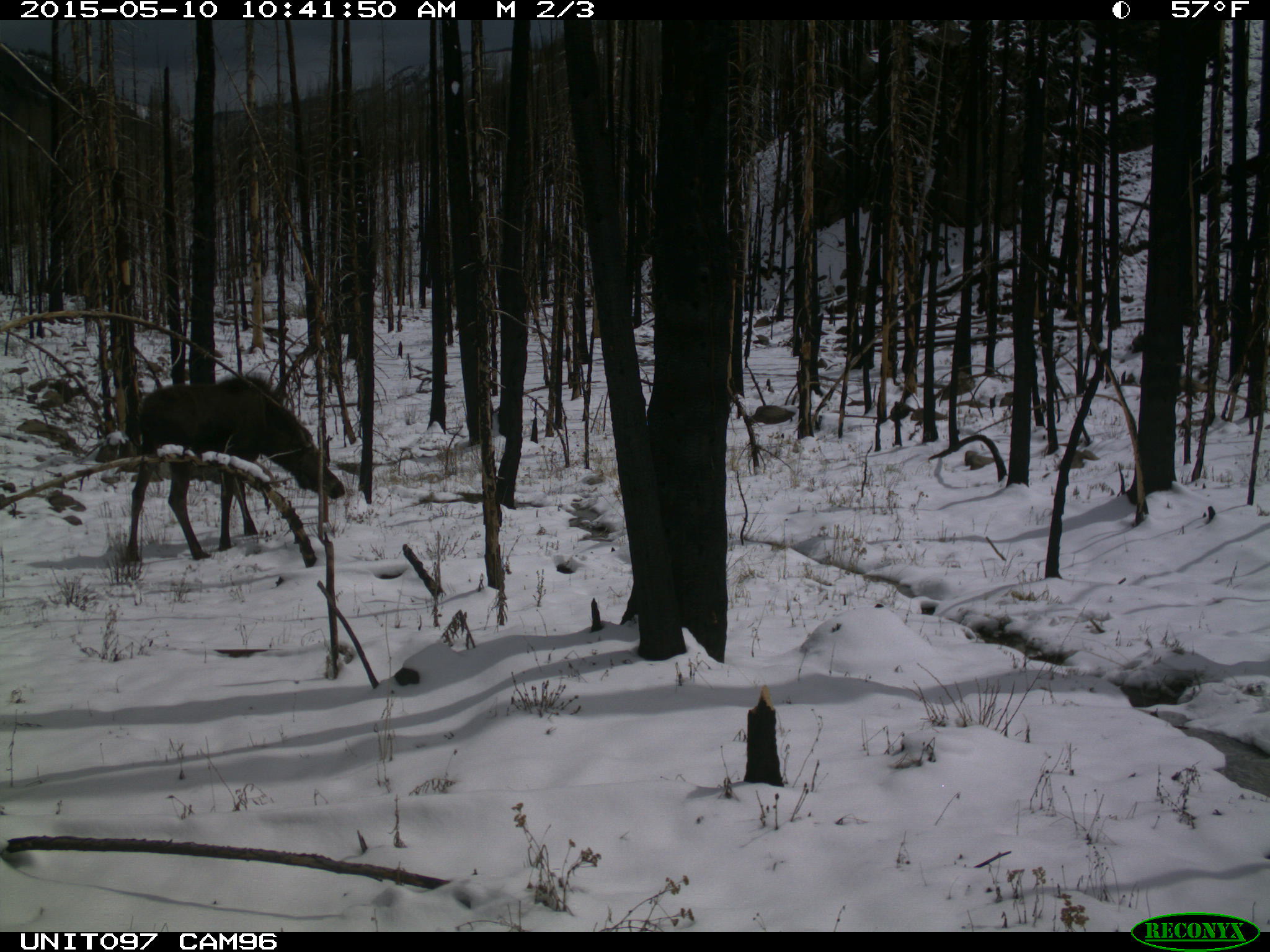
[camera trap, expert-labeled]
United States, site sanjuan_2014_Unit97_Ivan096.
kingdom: Animalia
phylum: Chordata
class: Mammalia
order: Artiodactyla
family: Cervidae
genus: Alces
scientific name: Alces alces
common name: moose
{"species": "Alces alces (moose)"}